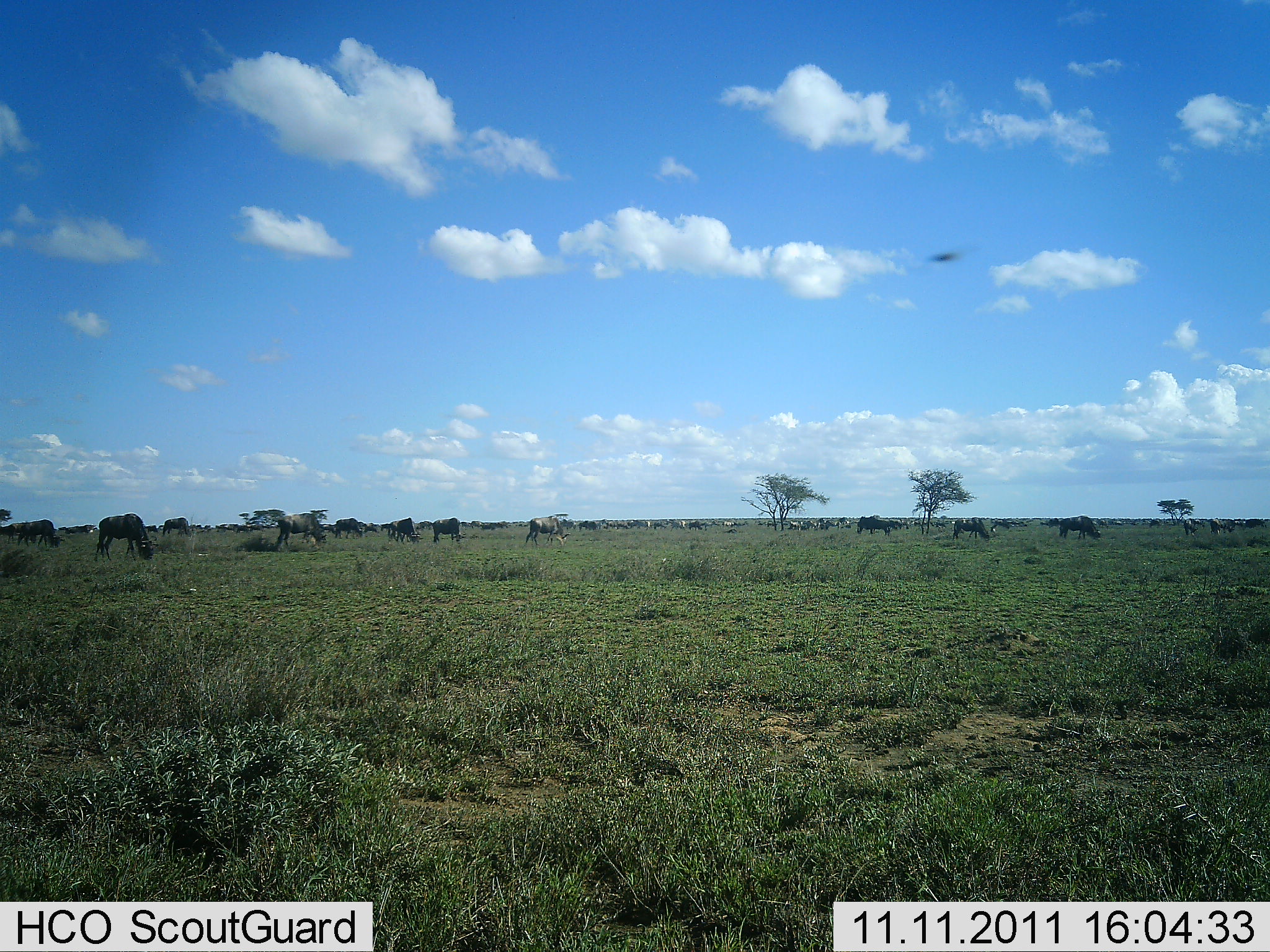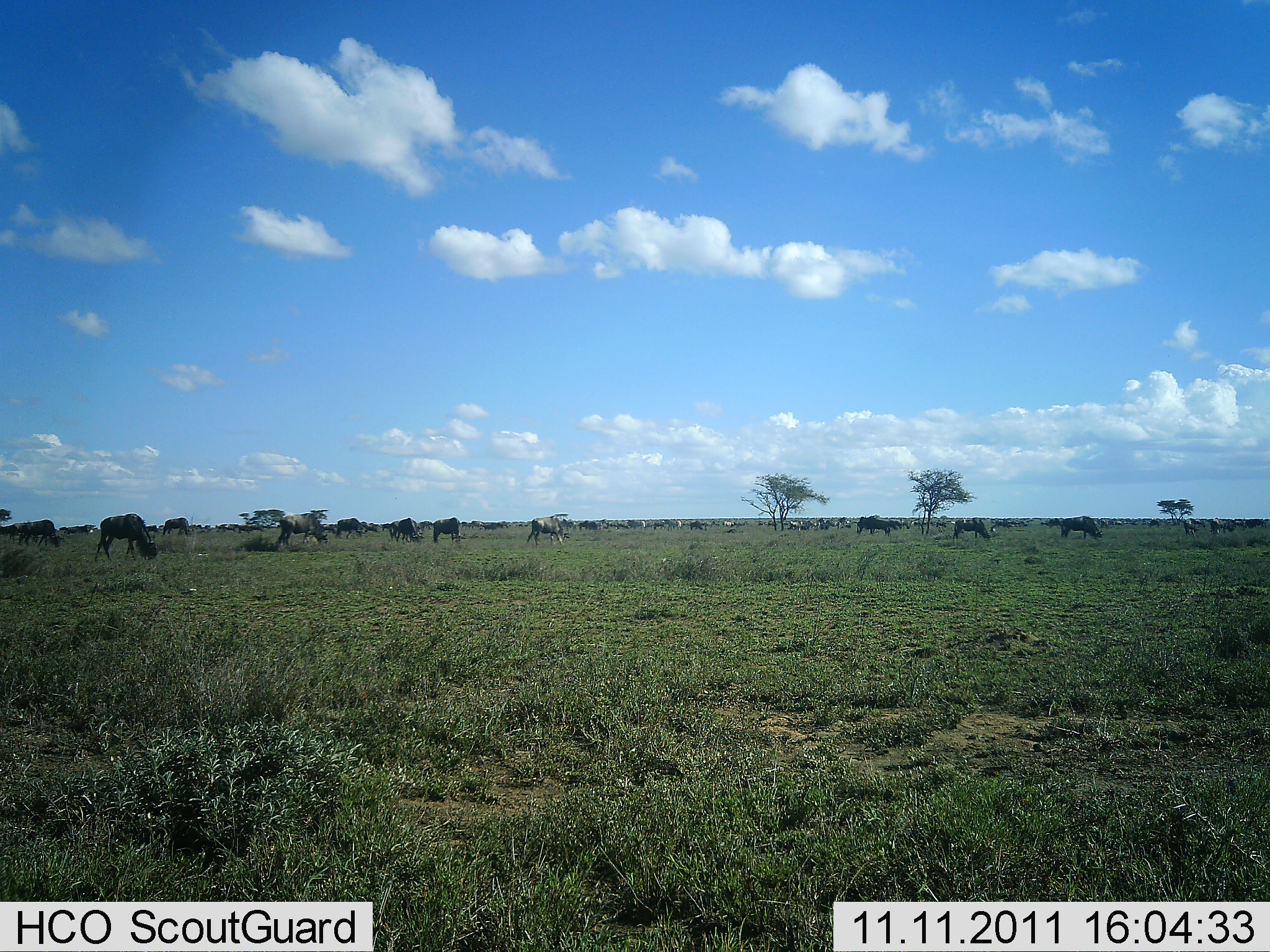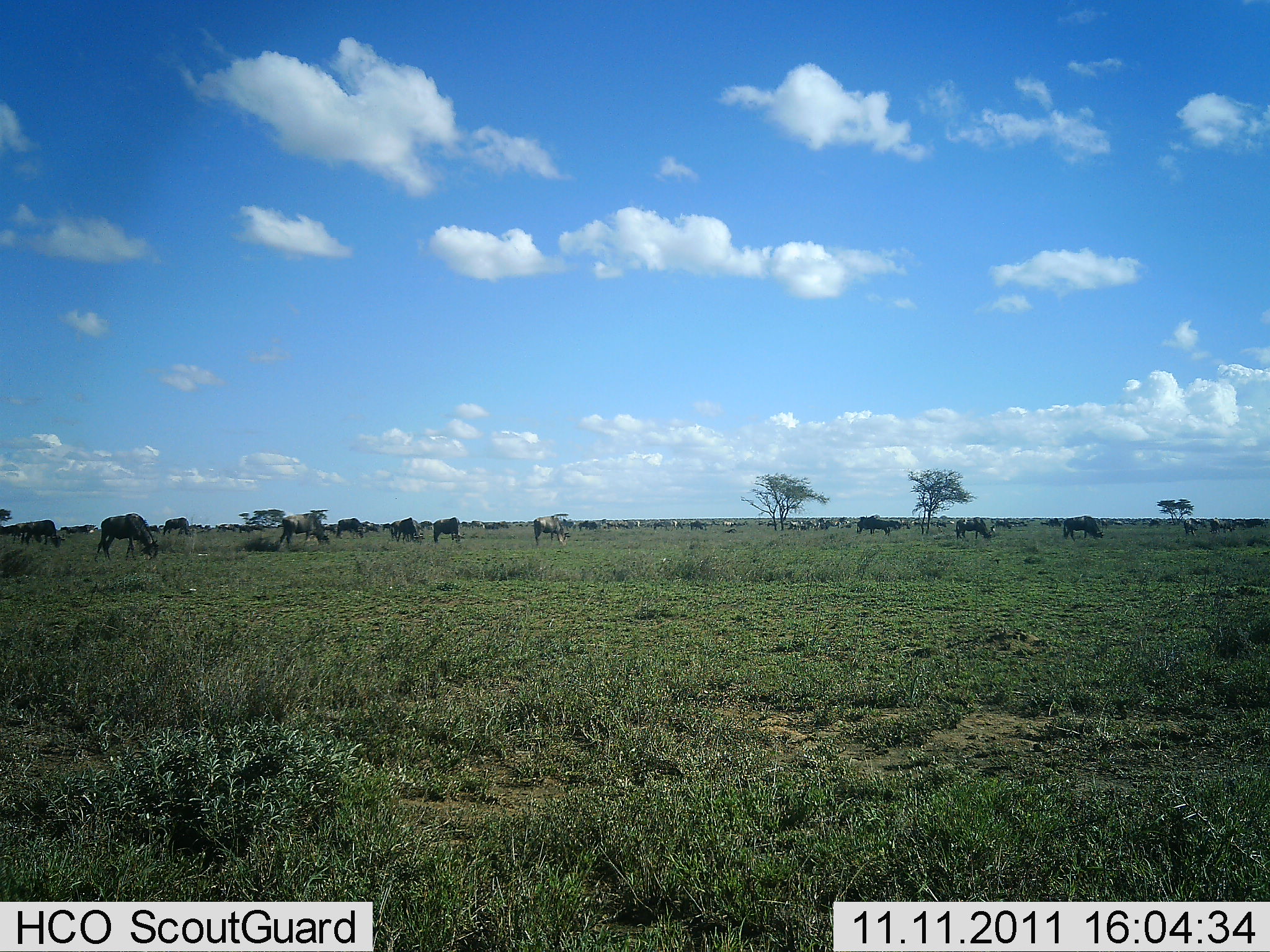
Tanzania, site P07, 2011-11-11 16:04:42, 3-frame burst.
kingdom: Animalia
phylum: Chordata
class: Mammalia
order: Artiodactyla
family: Bovidae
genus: Connochaetes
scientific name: Connochaetes taurinus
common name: blue wildebeest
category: wildebeest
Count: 11-50.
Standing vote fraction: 31%.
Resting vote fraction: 0%.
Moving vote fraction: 15%.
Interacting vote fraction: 0%.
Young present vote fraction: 0%.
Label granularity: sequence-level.